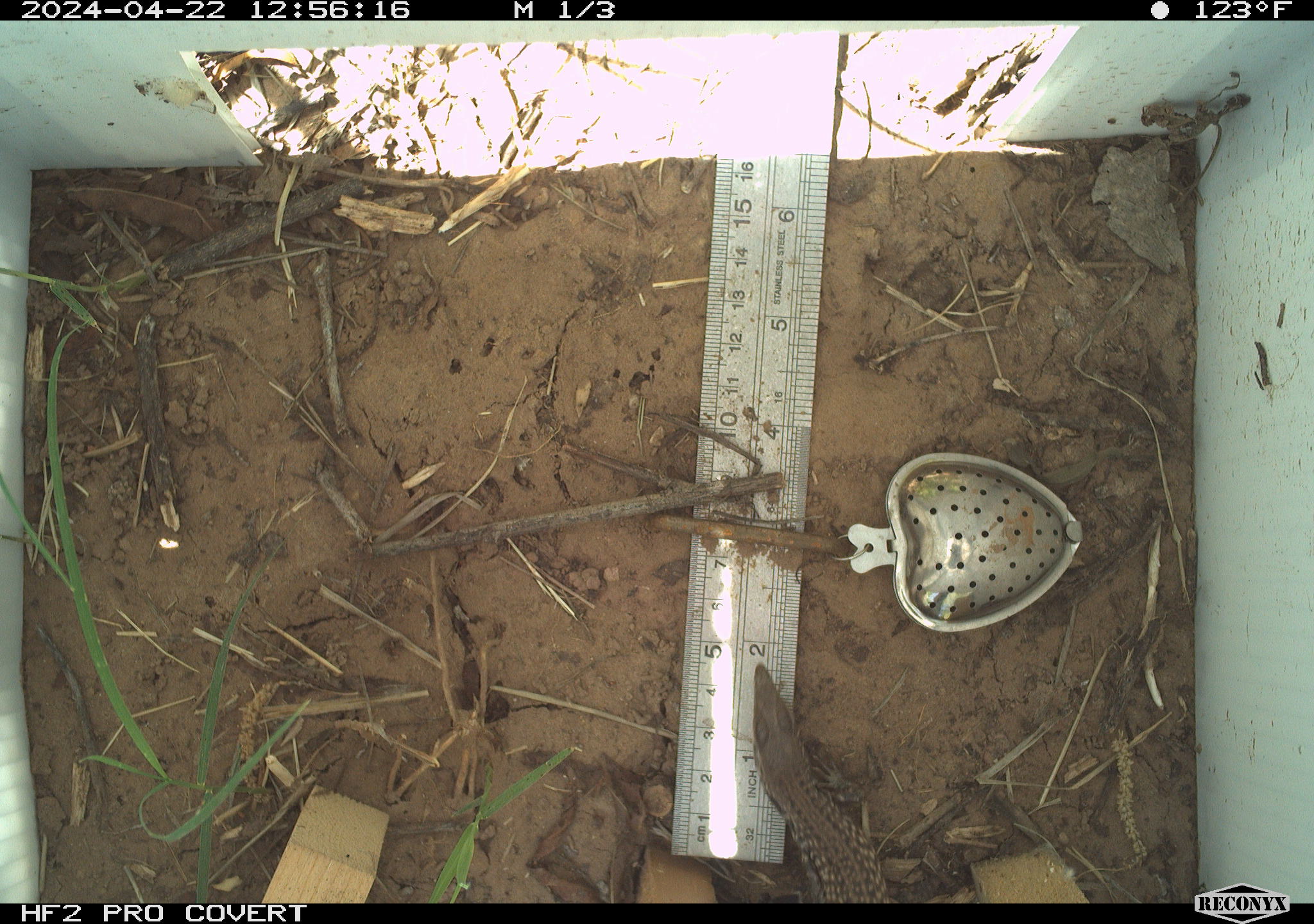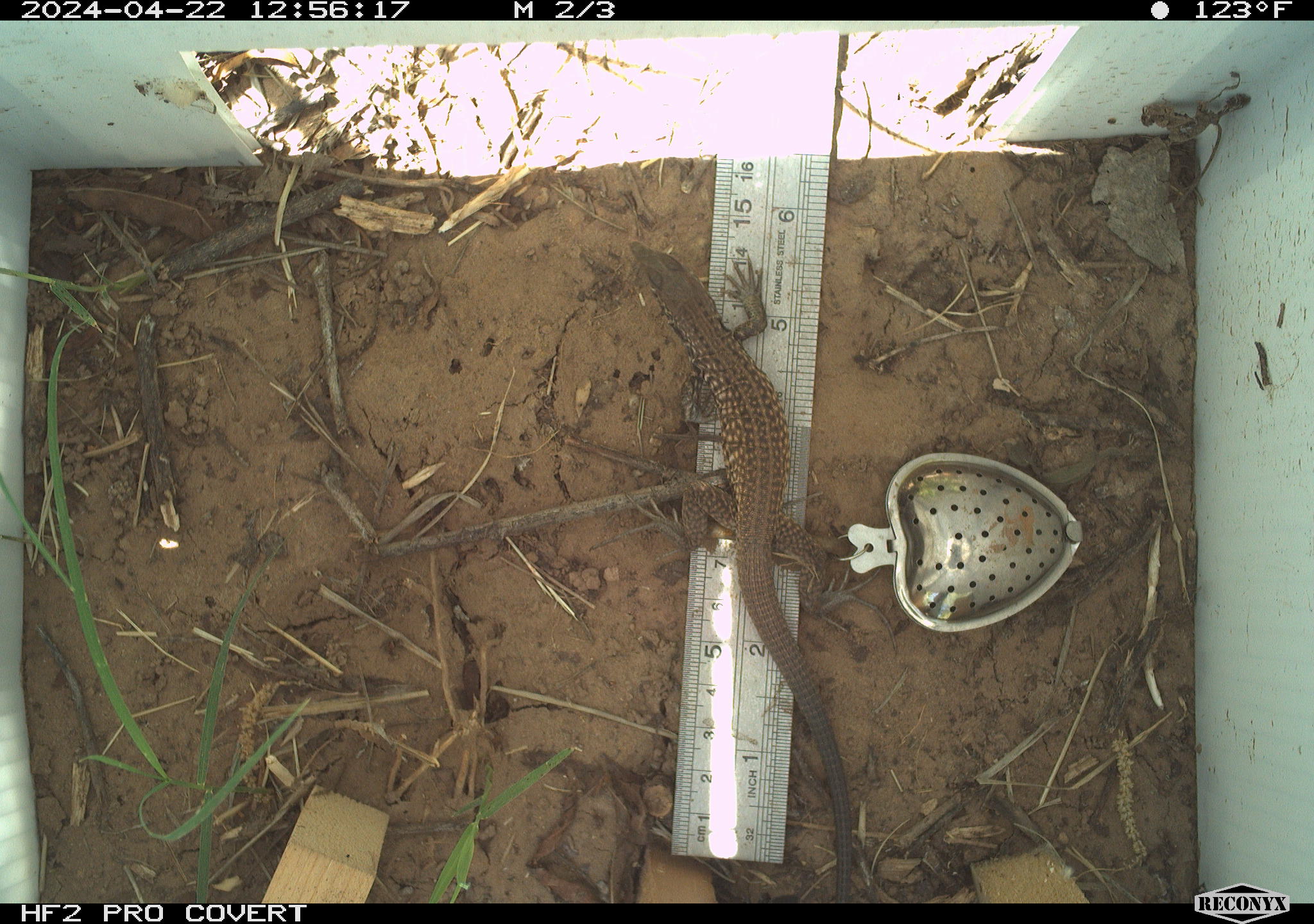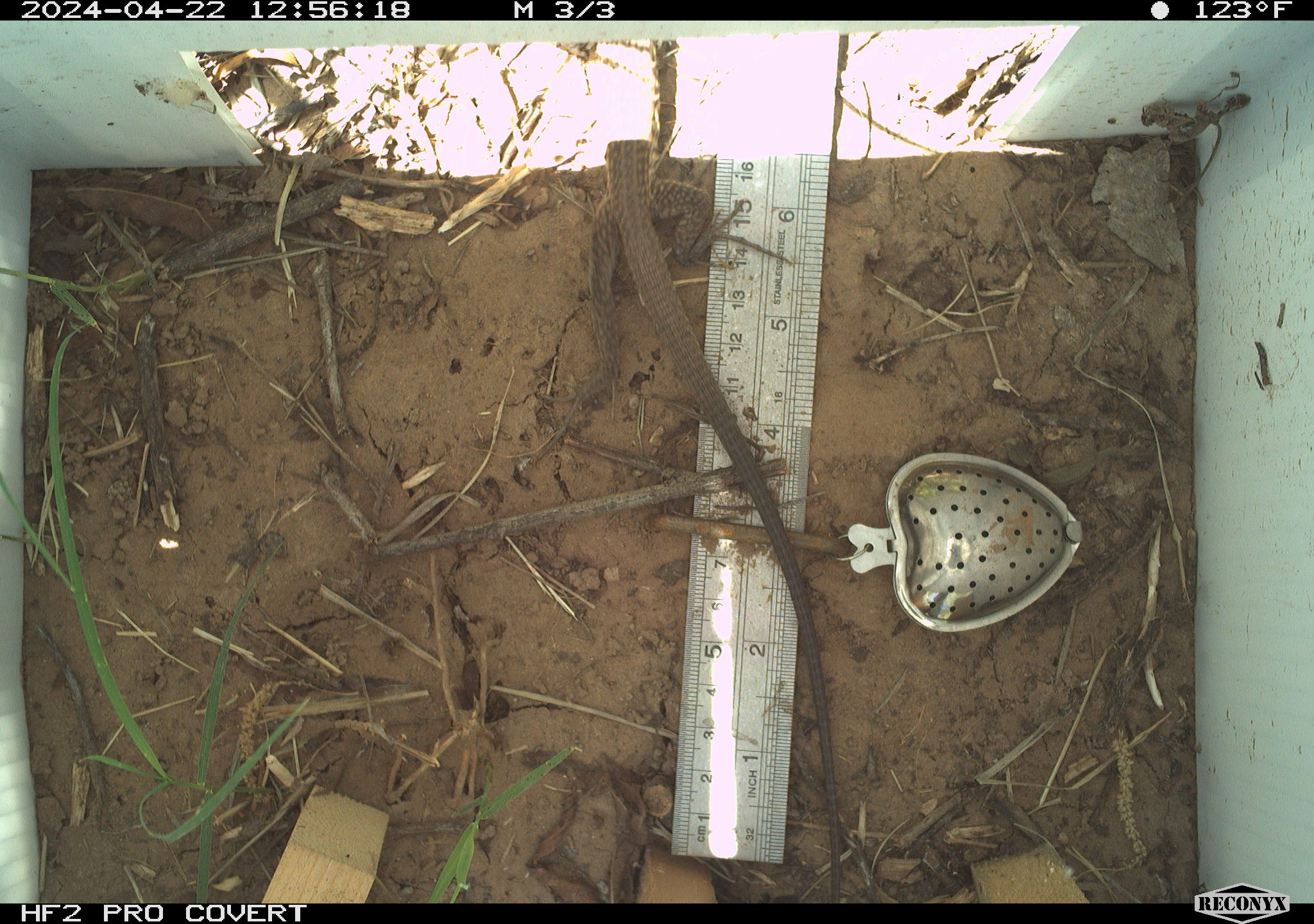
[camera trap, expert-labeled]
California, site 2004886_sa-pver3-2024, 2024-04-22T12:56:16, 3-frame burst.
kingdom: Animalia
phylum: Chordata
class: Reptilia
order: Squamata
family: Teiidae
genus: Aspidoscelis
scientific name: Aspidoscelis tigris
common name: western whiptail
Western whiptail (Aspidoscelis tigris).